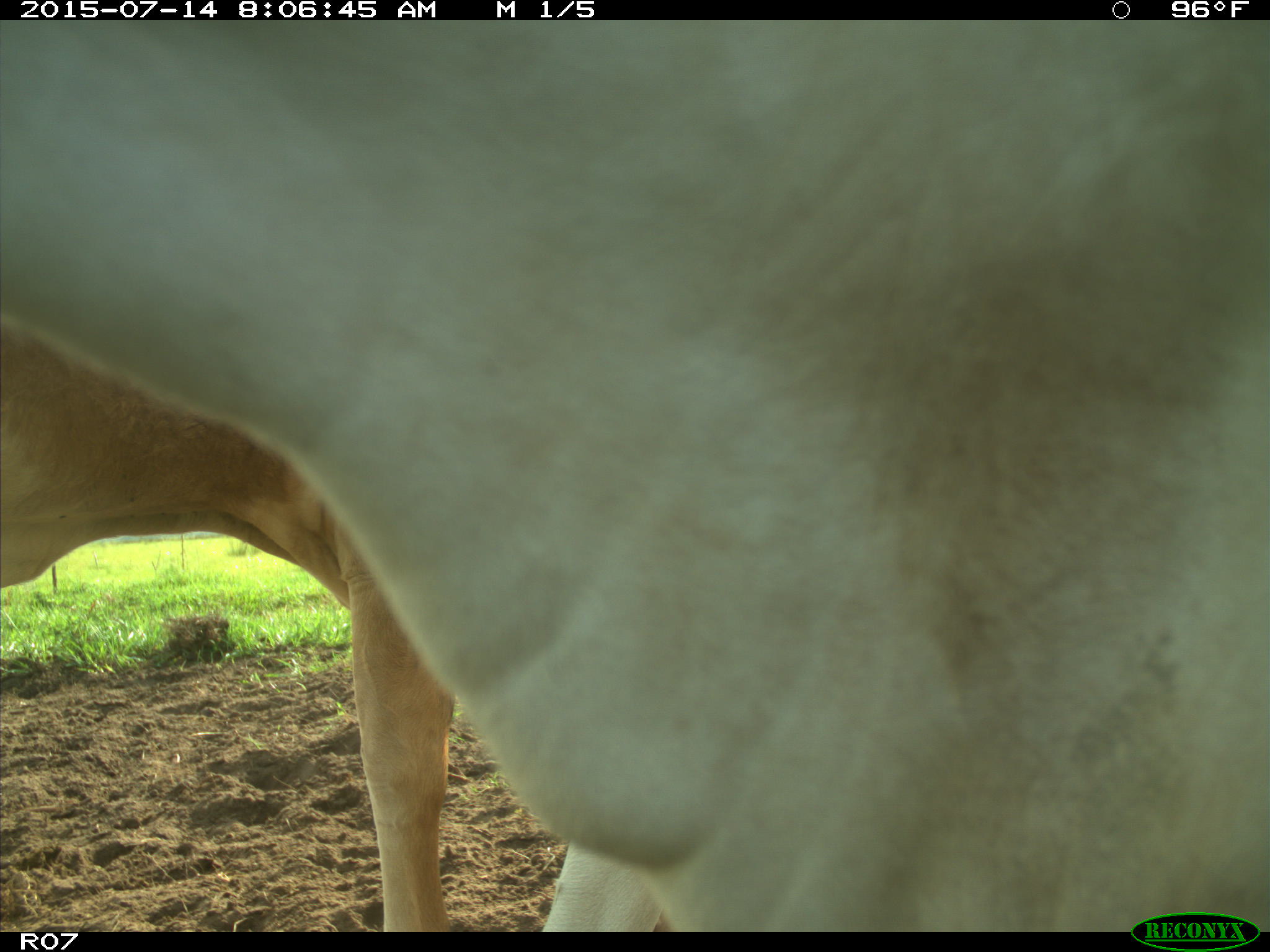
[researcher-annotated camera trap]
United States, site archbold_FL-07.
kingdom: Animalia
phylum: Chordata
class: Mammalia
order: Artiodactyla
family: Bovidae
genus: Bos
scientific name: Bos taurus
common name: domestic cow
Bos taurus (domestic cow).